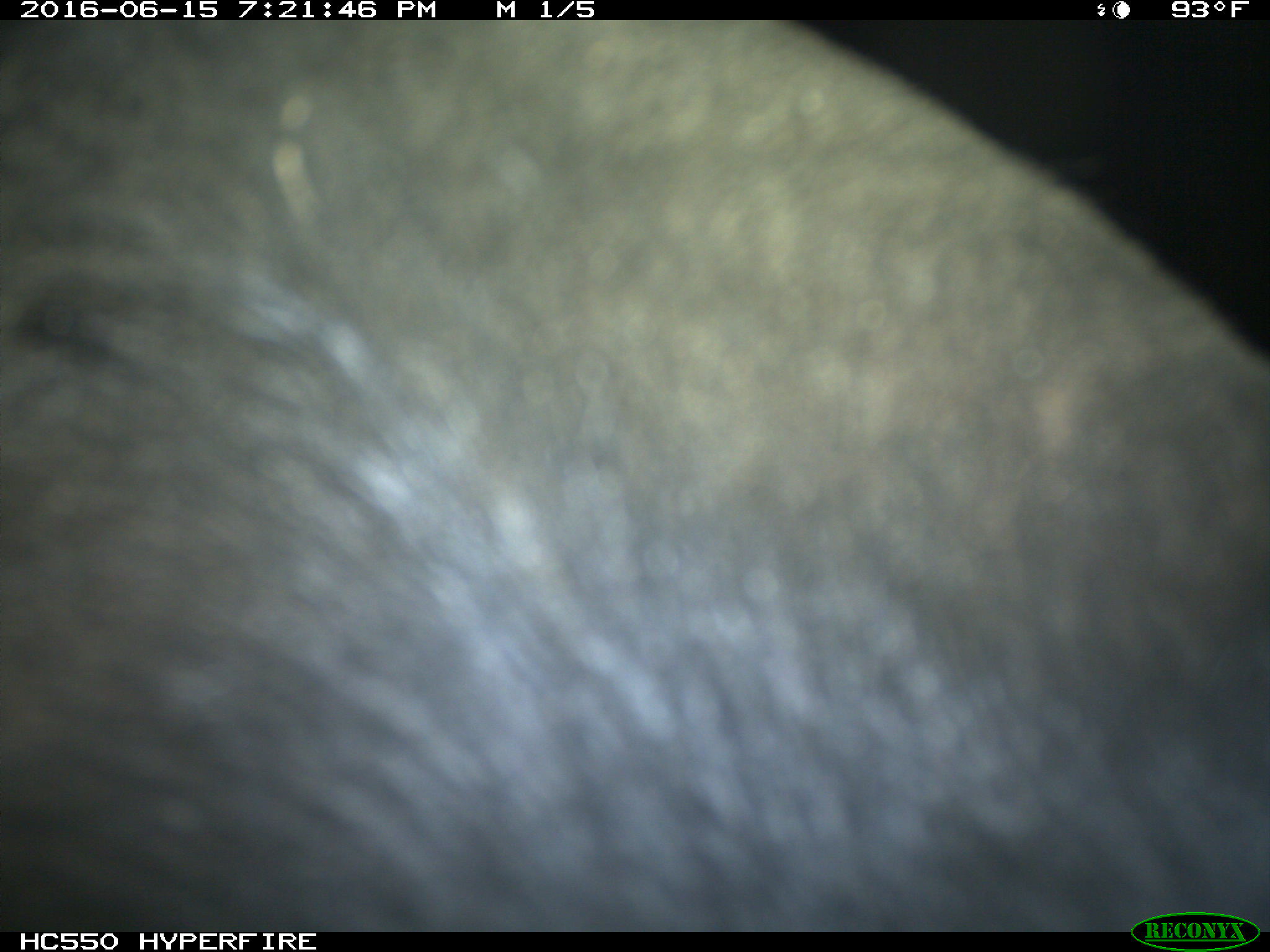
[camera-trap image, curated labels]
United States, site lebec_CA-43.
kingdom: Animalia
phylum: Chordata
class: Mammalia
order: Artiodactyla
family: Bovidae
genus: Bos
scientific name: Bos taurus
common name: domestic cow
Bos taurus (domestic cow).